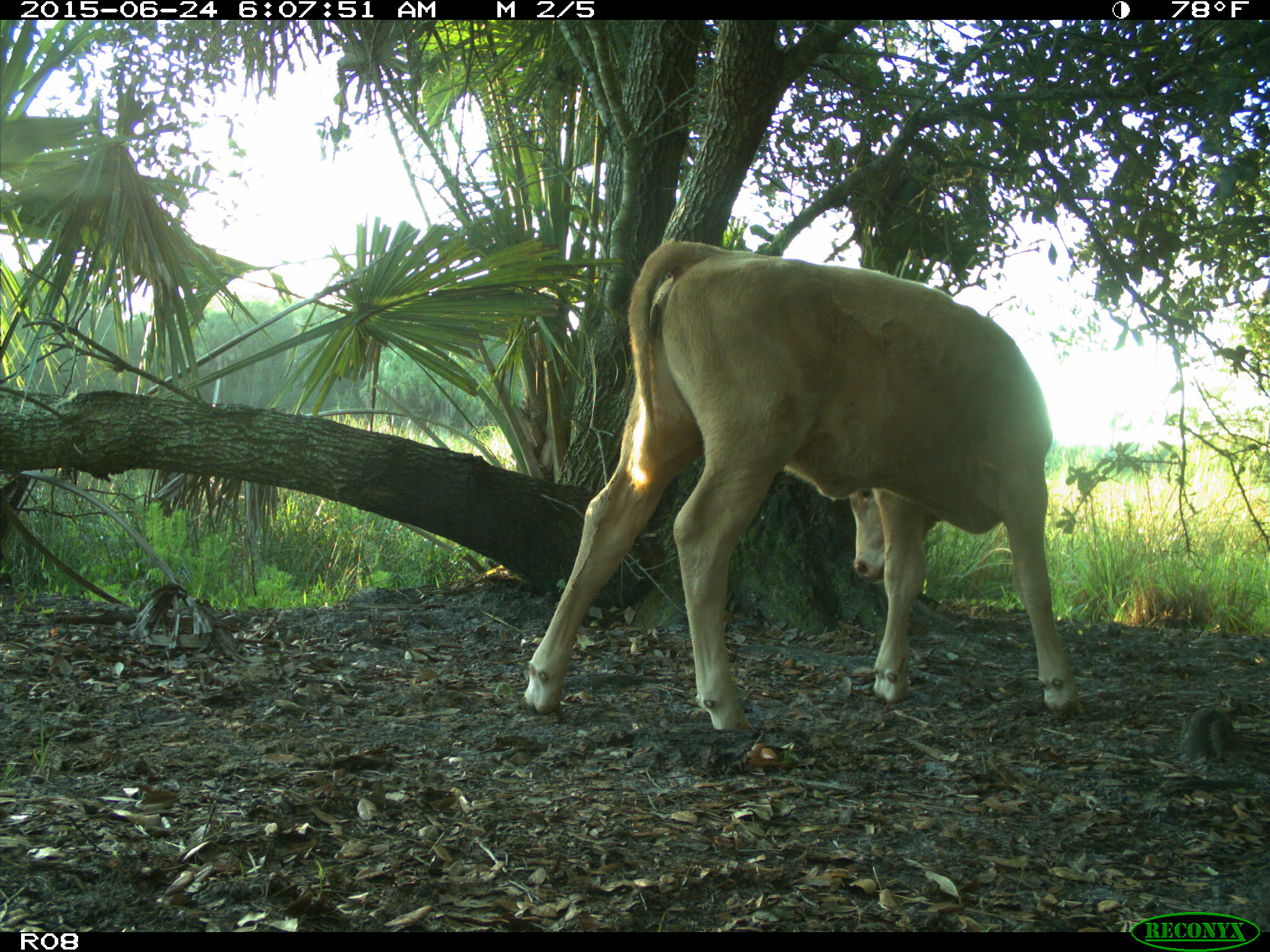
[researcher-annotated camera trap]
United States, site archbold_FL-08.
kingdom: Animalia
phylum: Chordata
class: Mammalia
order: Artiodactyla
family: Bovidae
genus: Bos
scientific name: Bos taurus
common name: domestic cow